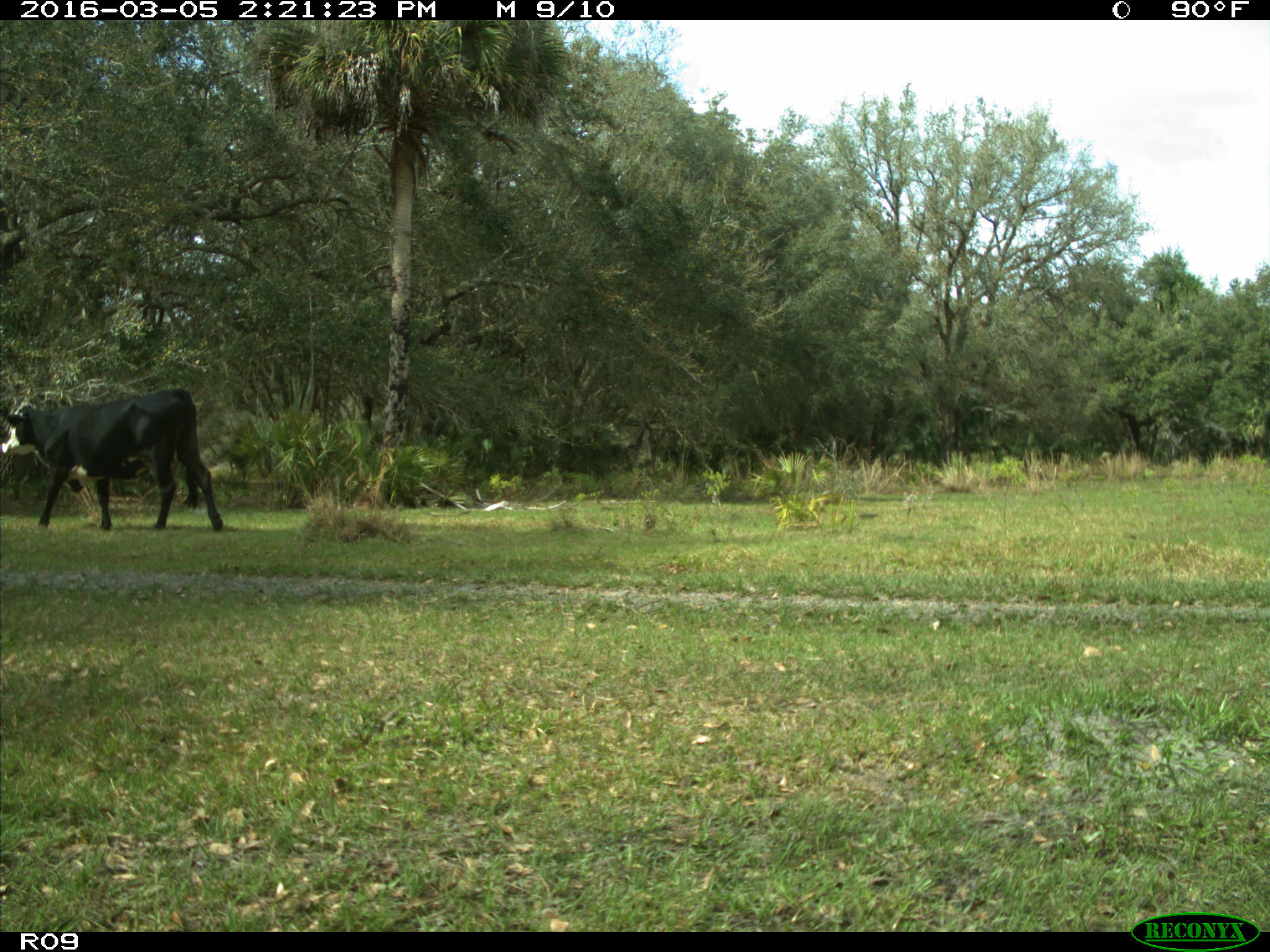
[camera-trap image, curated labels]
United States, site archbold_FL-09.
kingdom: Animalia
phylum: Chordata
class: Mammalia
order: Artiodactyla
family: Bovidae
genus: Bos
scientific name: Bos taurus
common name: domestic cow